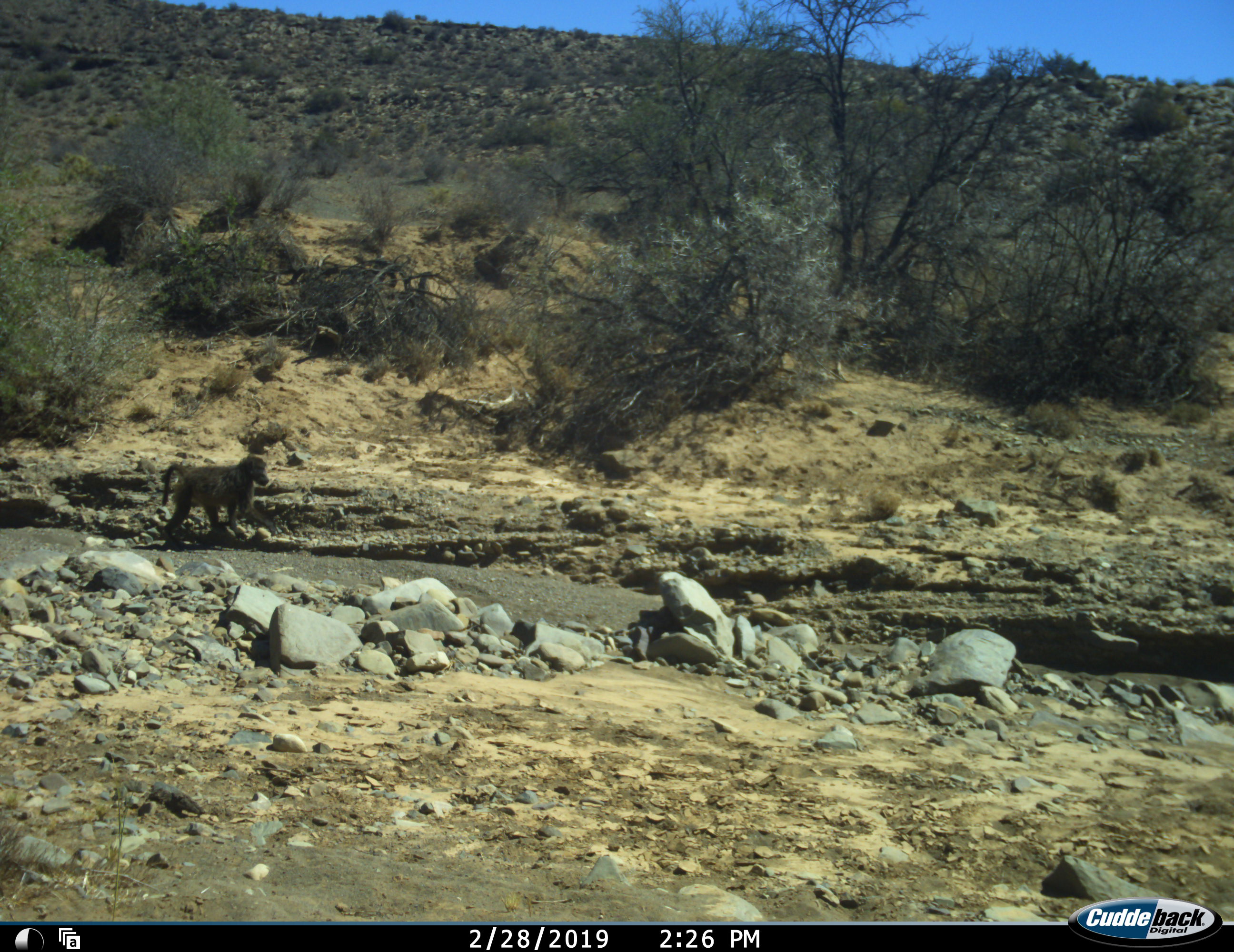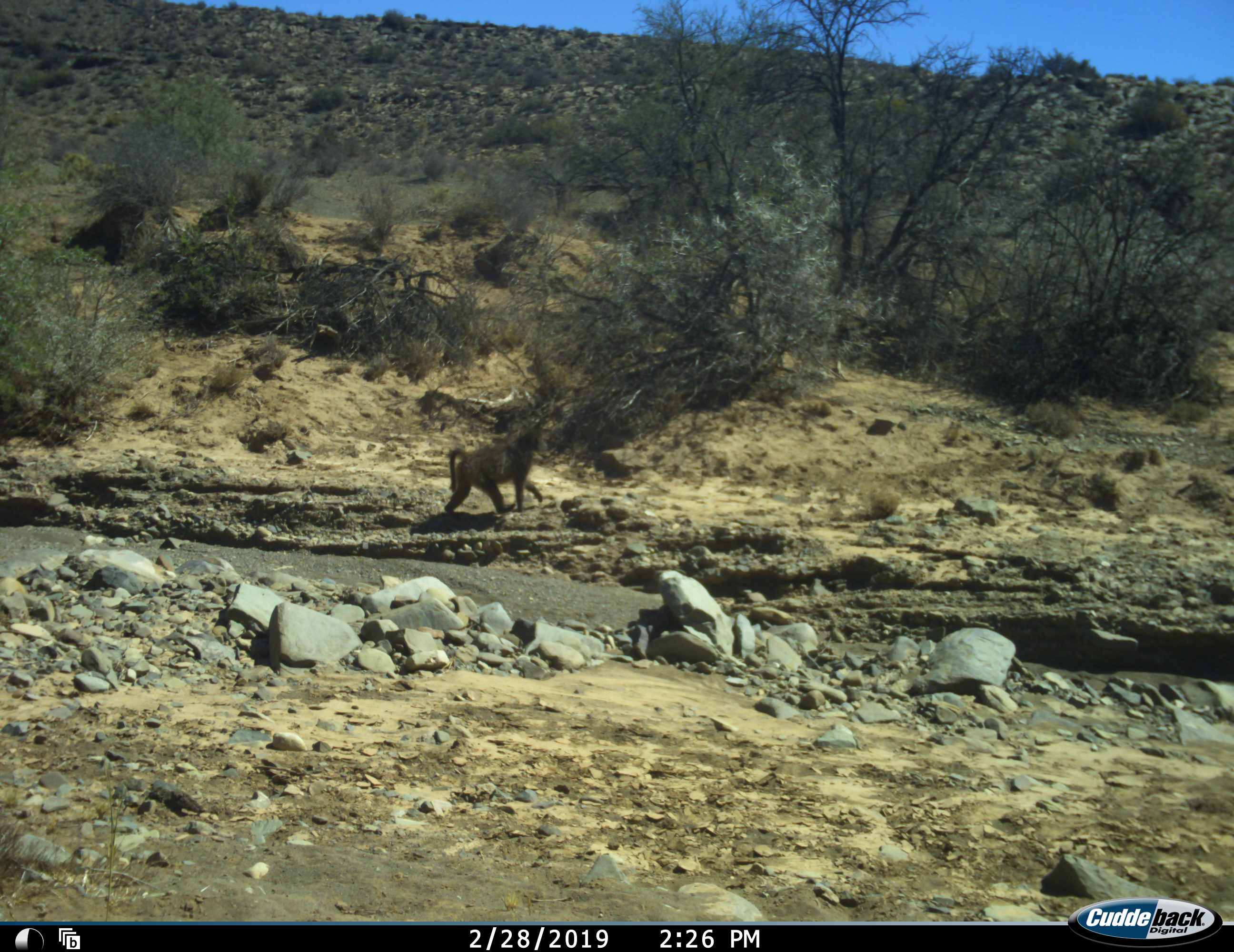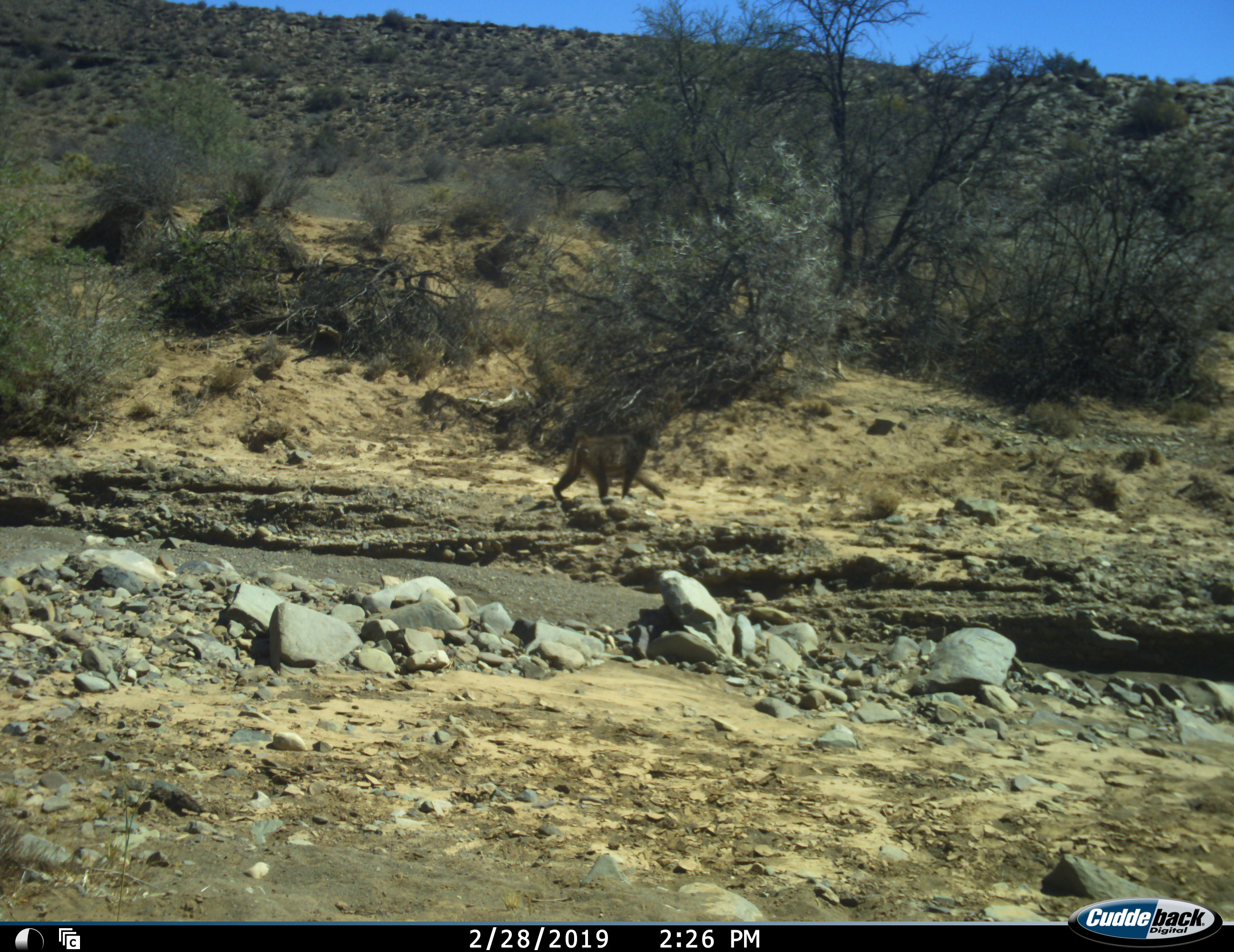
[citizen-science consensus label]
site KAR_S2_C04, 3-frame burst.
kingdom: Animalia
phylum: Chordata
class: Mammalia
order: Primates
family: Cercopithecidae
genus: Papio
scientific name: Papio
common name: baboon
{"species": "baboon (Papio)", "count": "1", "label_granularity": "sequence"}